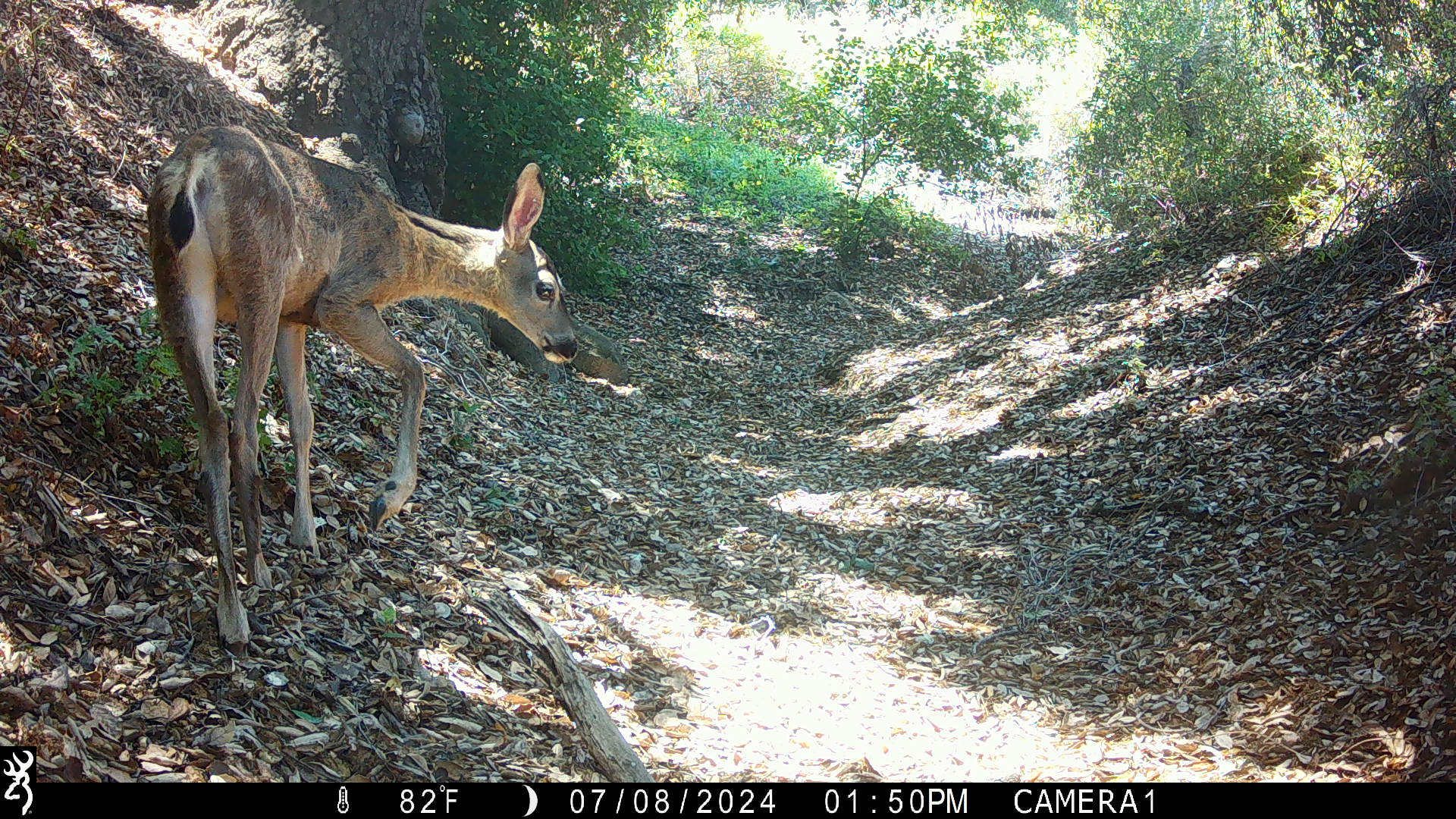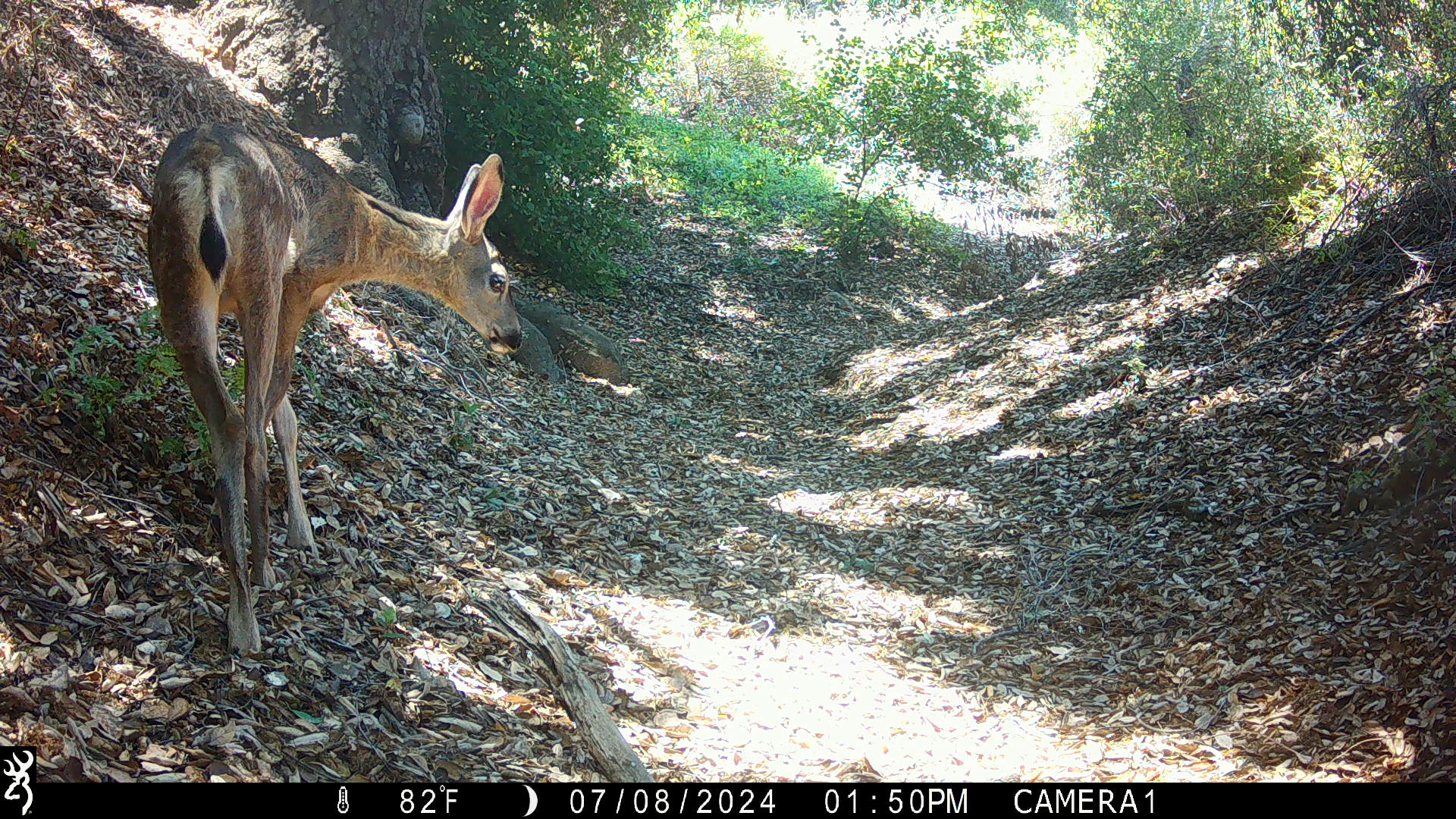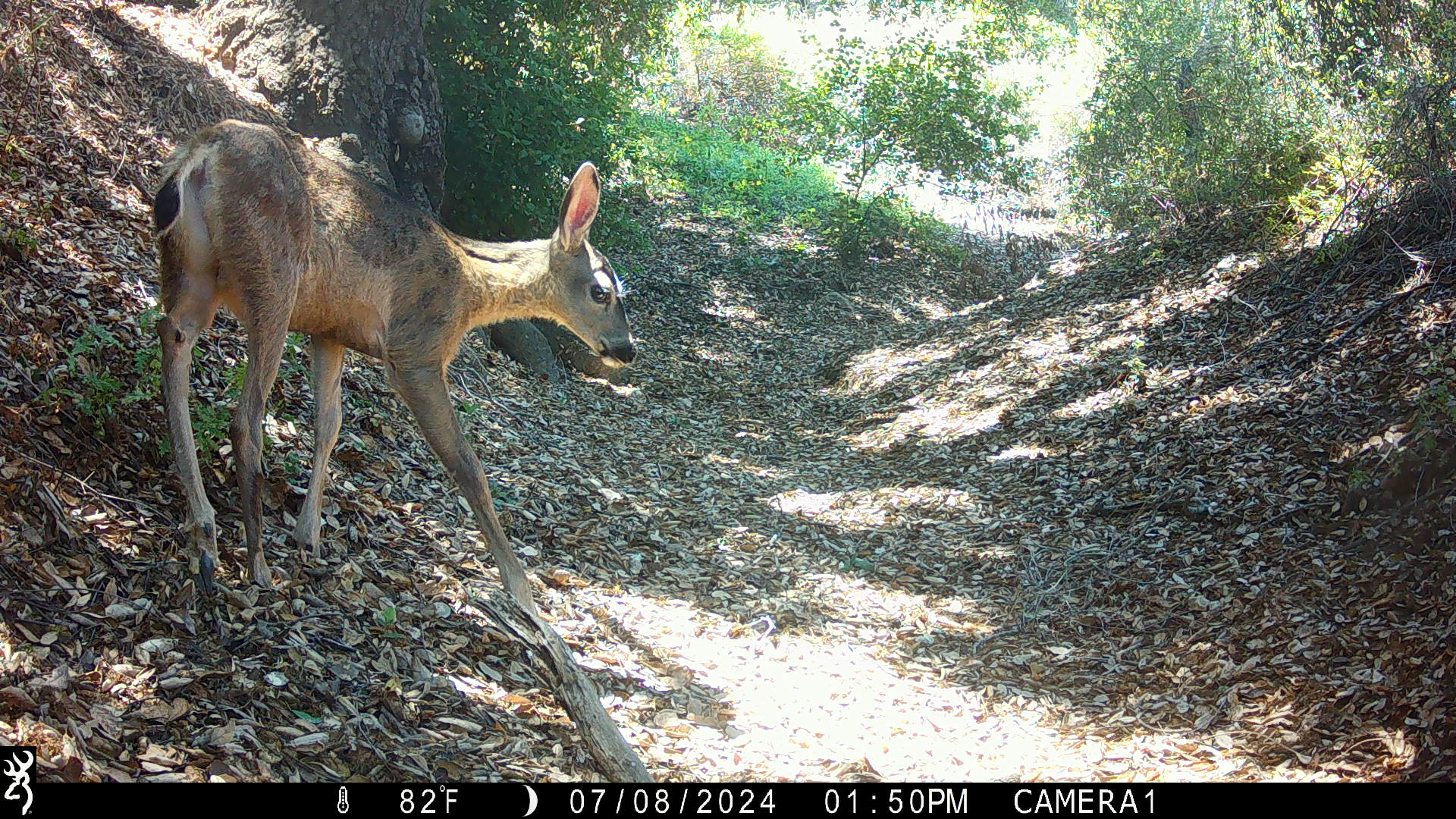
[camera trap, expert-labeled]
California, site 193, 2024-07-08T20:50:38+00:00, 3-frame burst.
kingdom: Animalia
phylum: Chordata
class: Mammalia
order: Artiodactyla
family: Cervidae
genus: Odocoileus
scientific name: Odocoileus hemionus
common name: mule deer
Mule deer (Odocoileus hemionus).